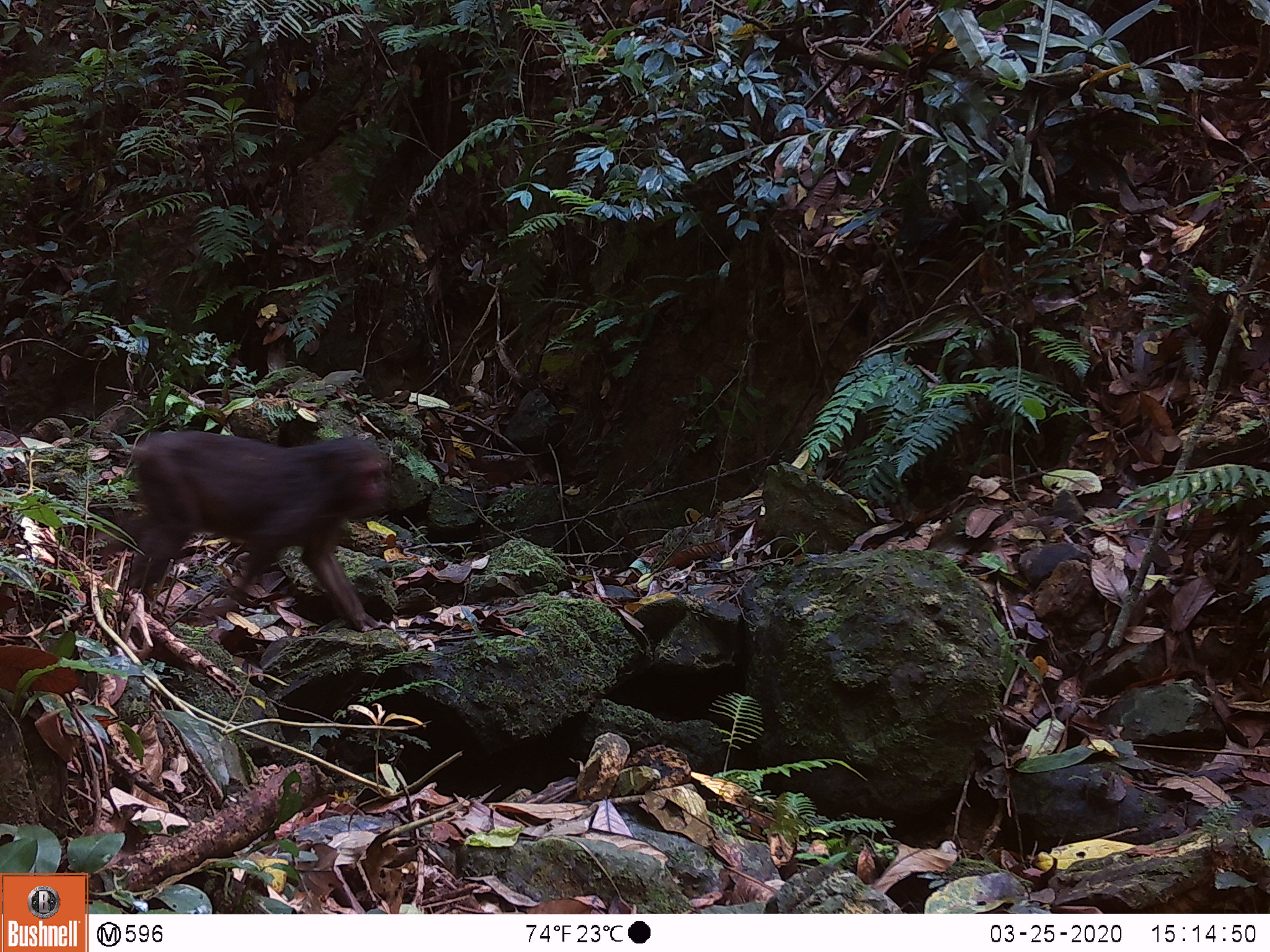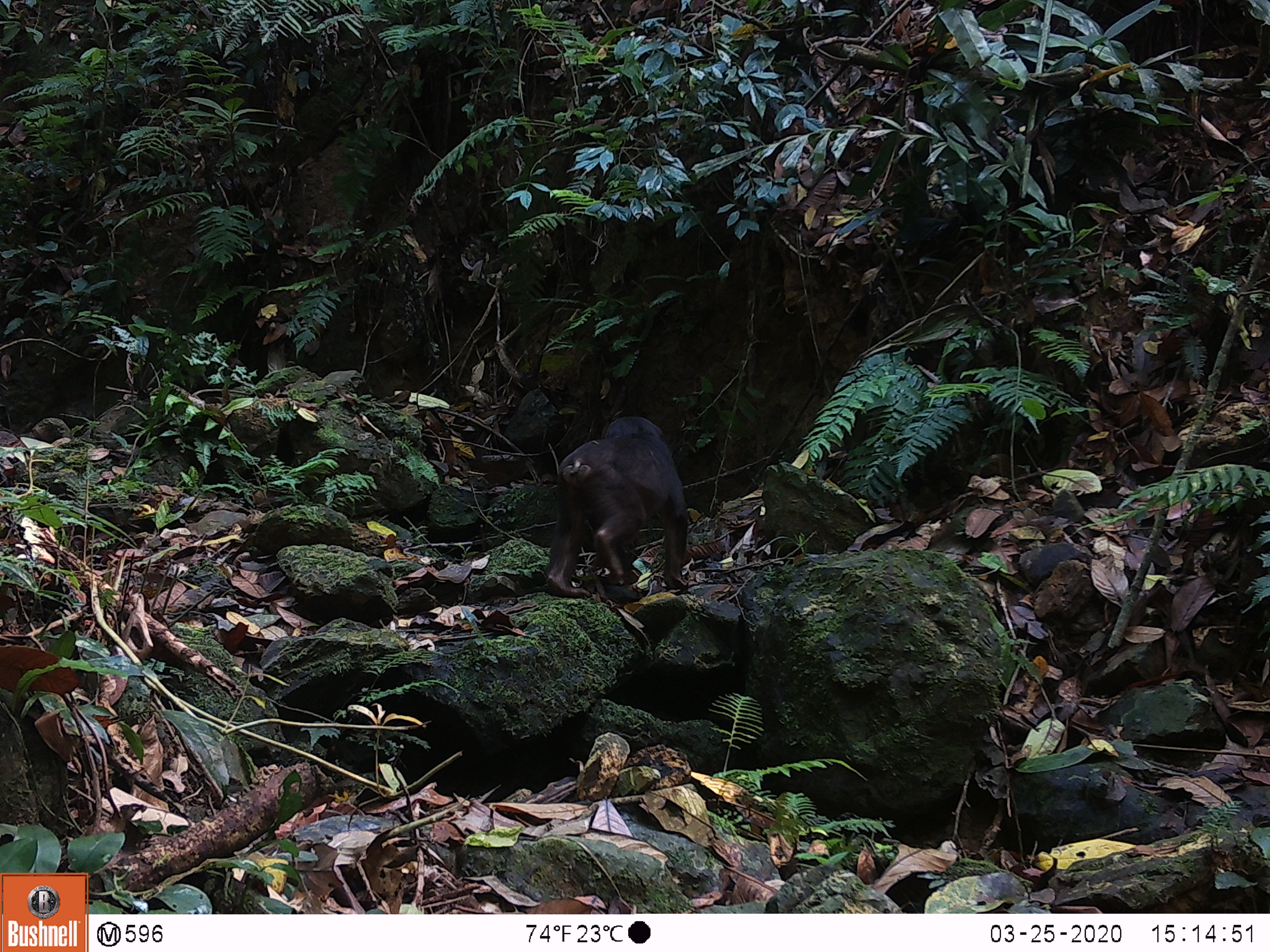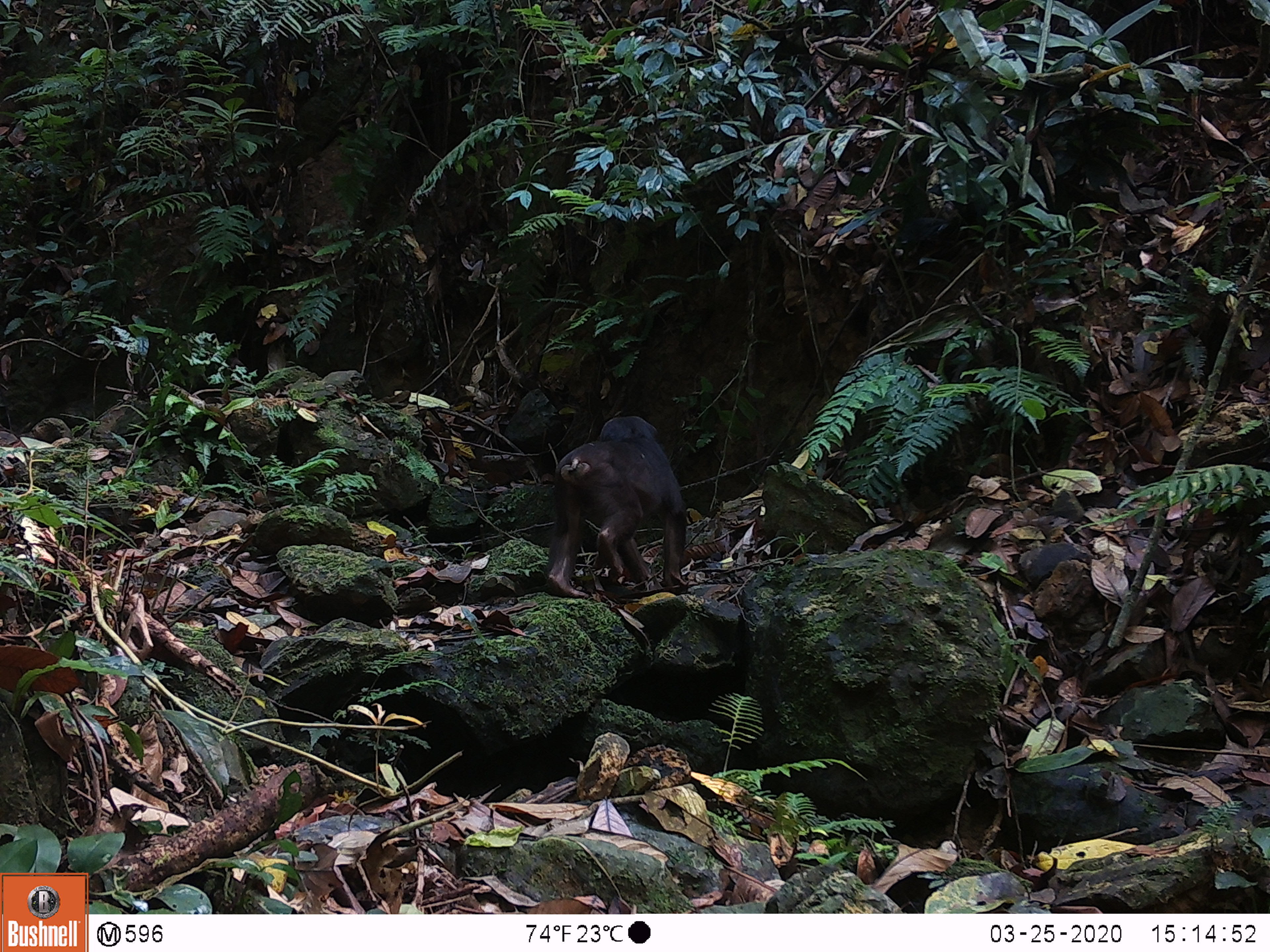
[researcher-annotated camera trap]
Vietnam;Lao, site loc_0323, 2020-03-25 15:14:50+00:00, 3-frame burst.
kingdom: Animalia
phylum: Chordata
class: Mammalia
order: Primates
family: Cercopithecidae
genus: Macaca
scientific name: Macaca arctoides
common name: stump-tailed macaque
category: stump tailed macaque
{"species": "stump tailed macaque (stump-tailed macaque) (Macaca arctoides)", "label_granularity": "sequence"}